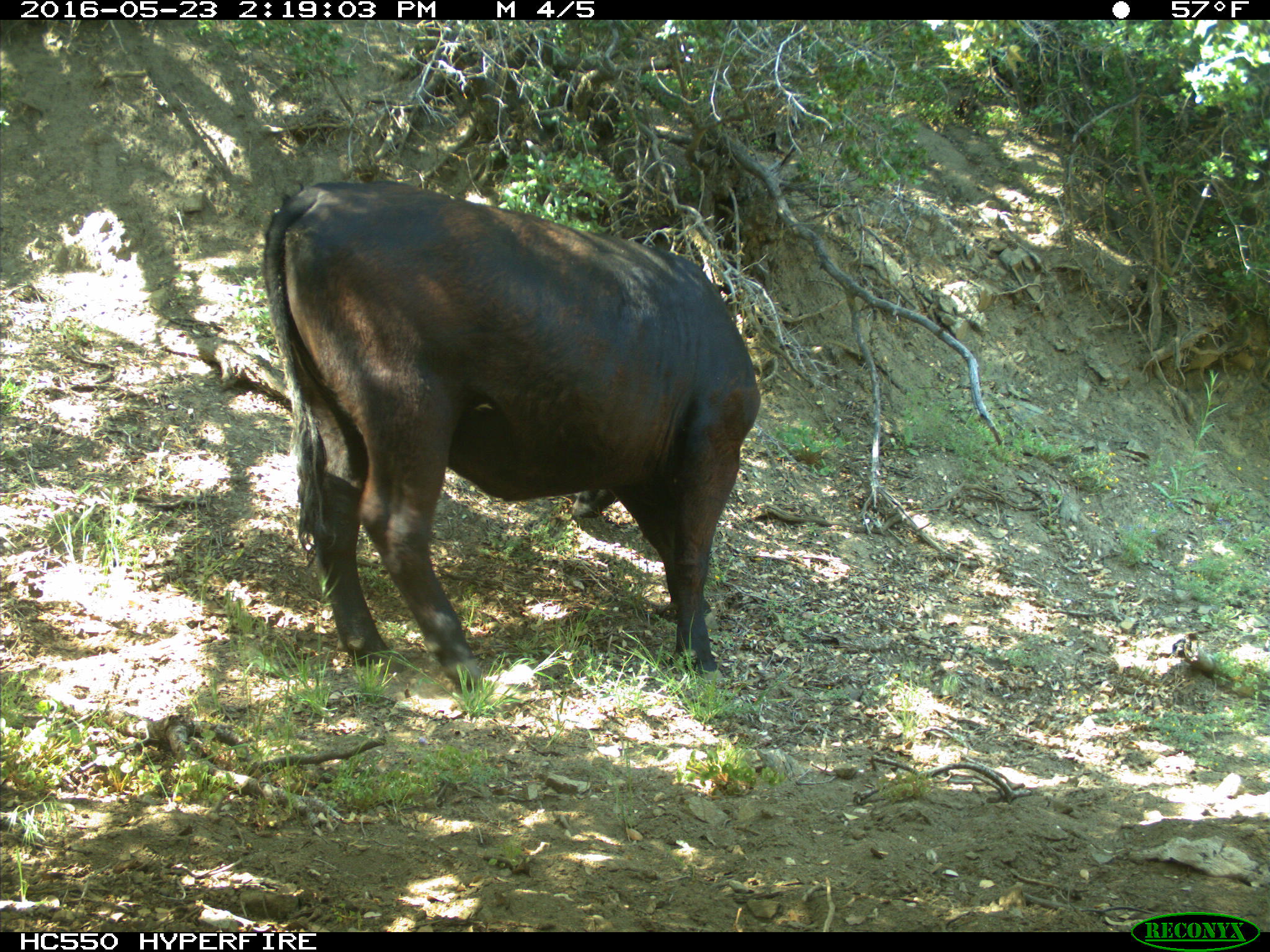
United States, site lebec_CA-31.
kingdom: Animalia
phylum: Chordata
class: Mammalia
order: Artiodactyla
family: Bovidae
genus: Bos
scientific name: Bos taurus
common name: domestic cow